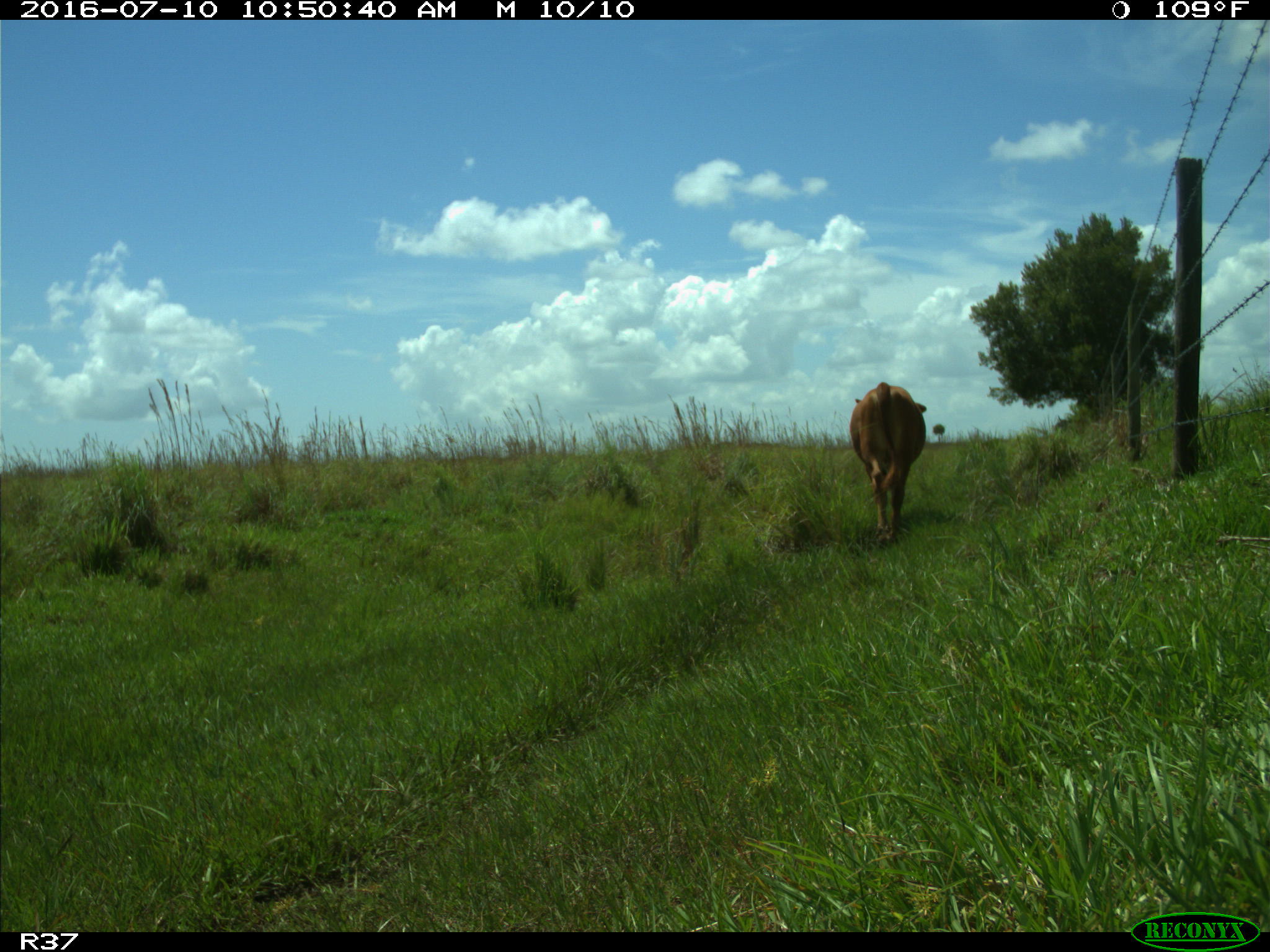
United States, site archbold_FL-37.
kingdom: Animalia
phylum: Chordata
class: Mammalia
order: Artiodactyla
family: Bovidae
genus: Bos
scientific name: Bos taurus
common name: domestic cow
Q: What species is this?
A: Bos taurus (domestic cow).